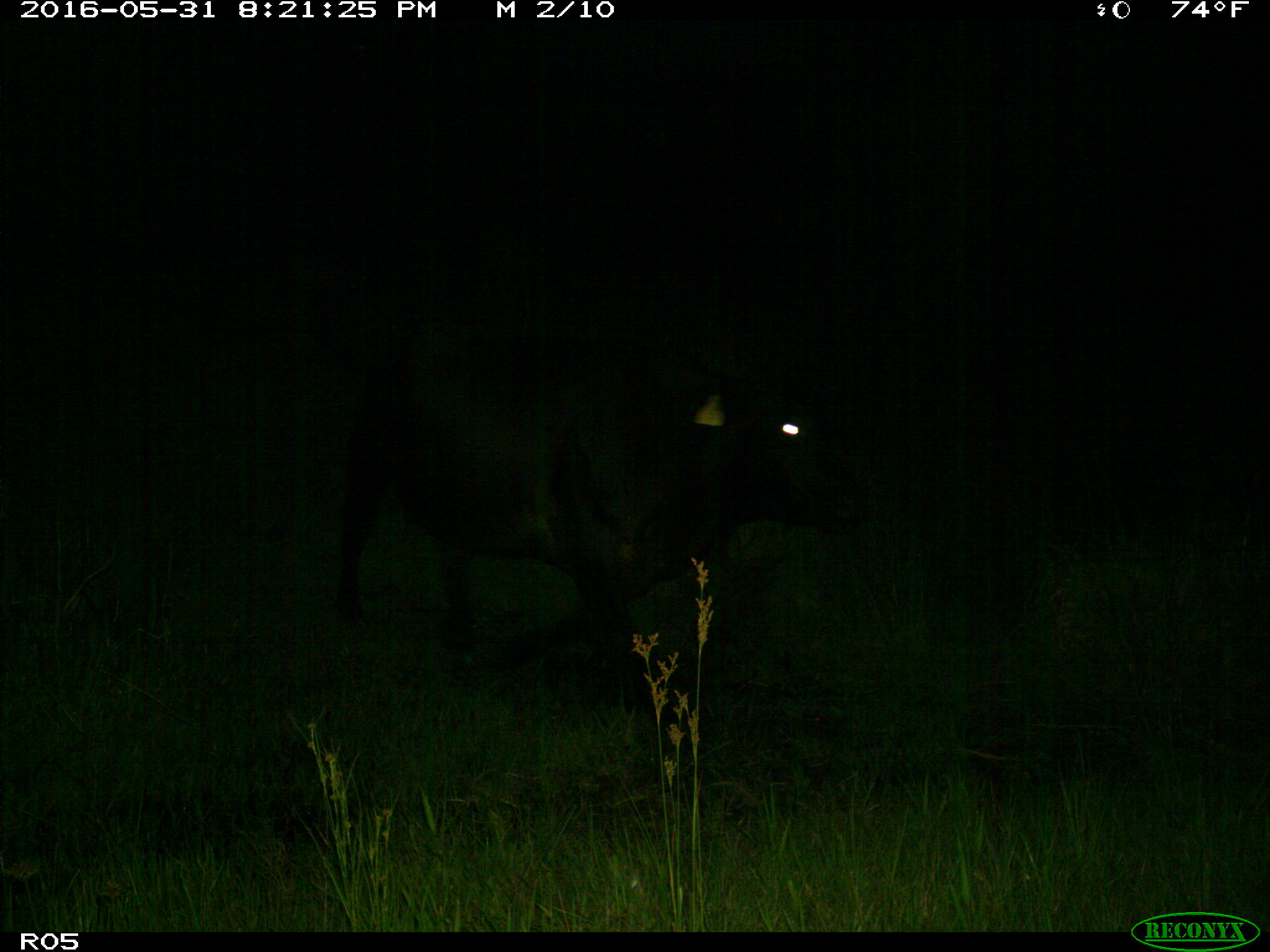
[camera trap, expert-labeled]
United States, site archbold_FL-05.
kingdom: Animalia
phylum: Chordata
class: Mammalia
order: Artiodactyla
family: Bovidae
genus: Bos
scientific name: Bos taurus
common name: domestic cow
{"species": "Bos taurus (domestic cow)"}